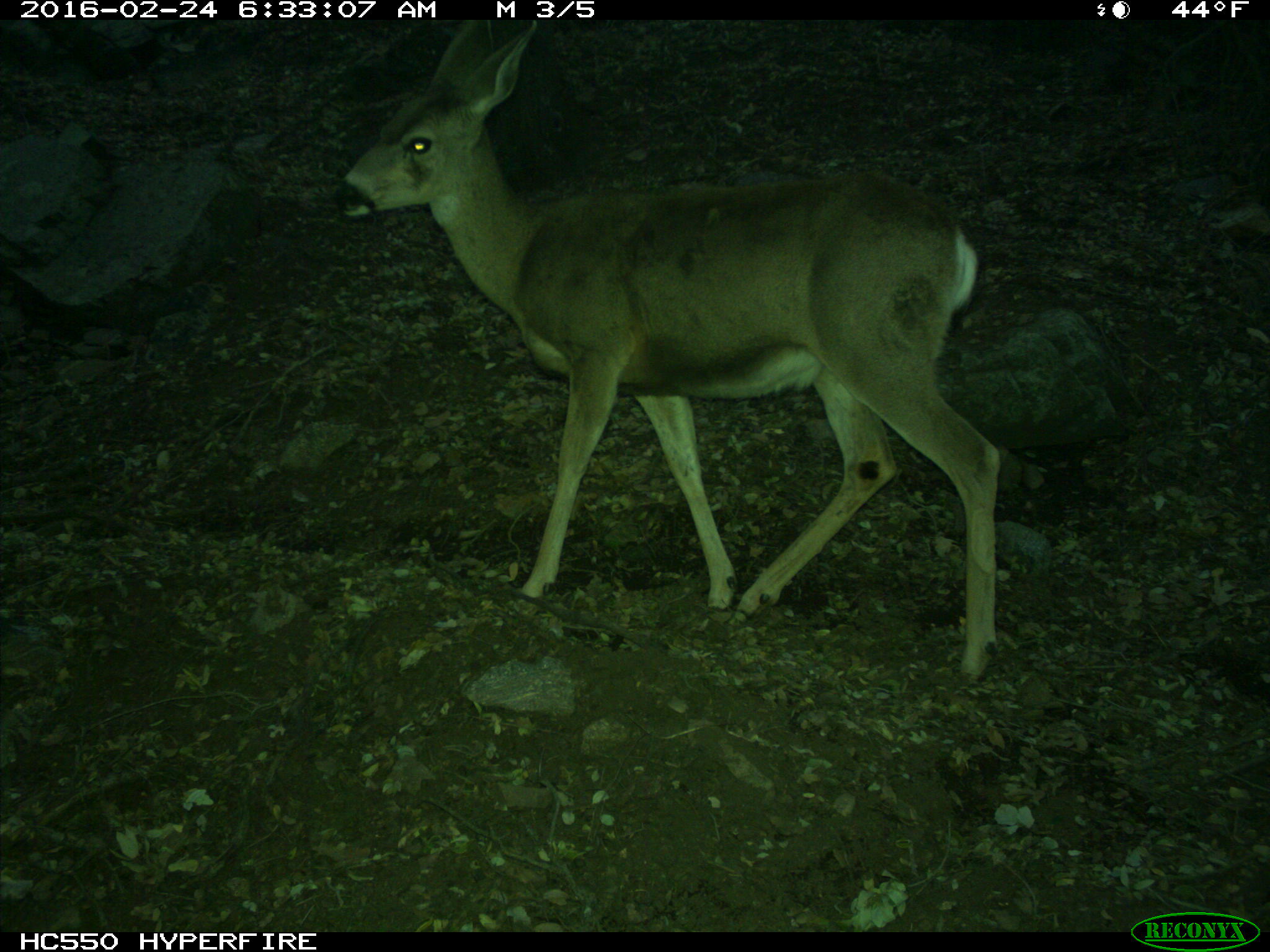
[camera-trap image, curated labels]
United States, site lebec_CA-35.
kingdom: Animalia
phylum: Chordata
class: Mammalia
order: Artiodactyla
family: Cervidae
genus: Odocoileus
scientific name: Odocoileus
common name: deer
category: unidentified deer